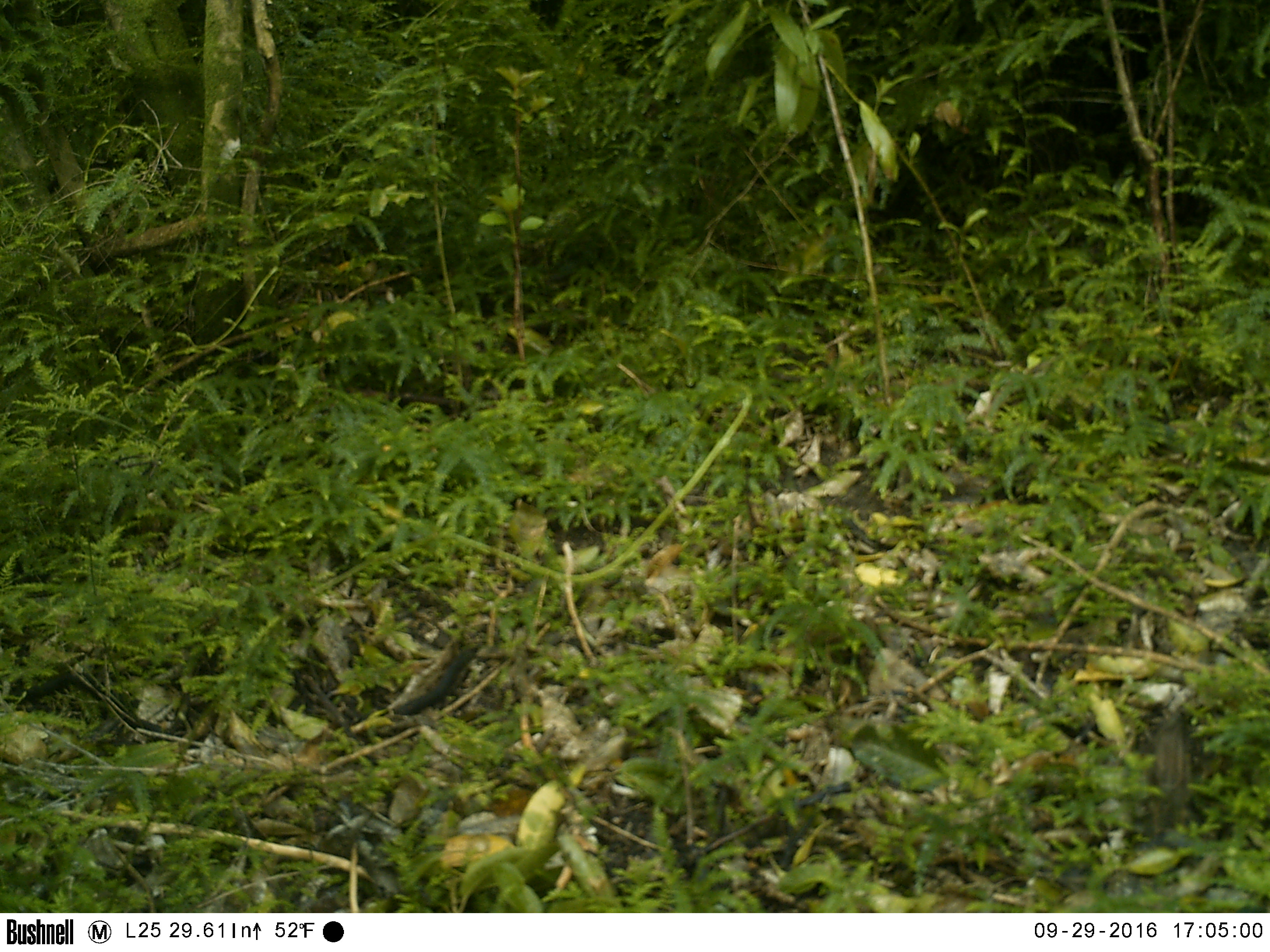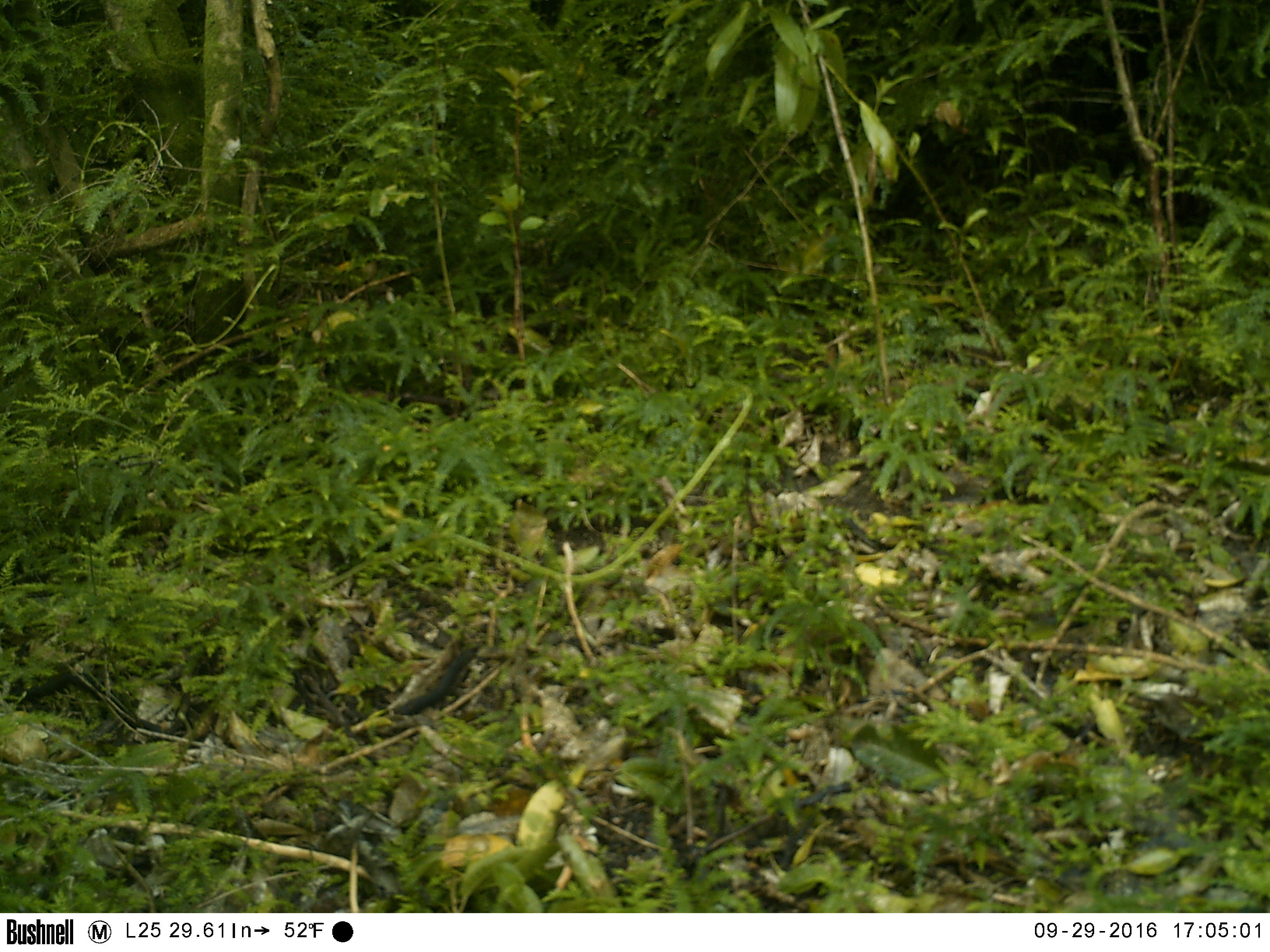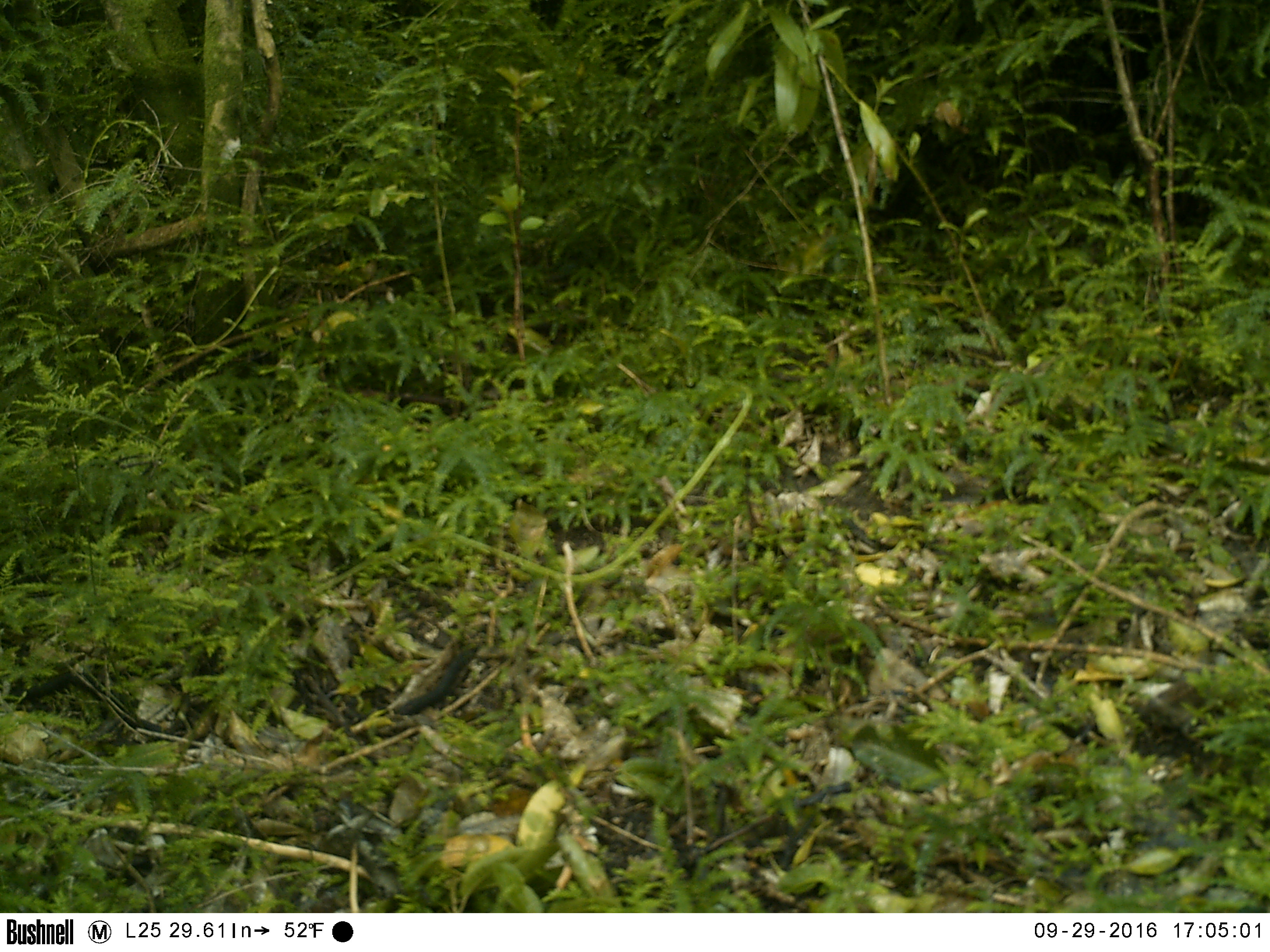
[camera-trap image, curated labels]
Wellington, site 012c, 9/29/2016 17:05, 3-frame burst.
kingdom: Animalia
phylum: Chordata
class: Aves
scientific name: Aves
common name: bird